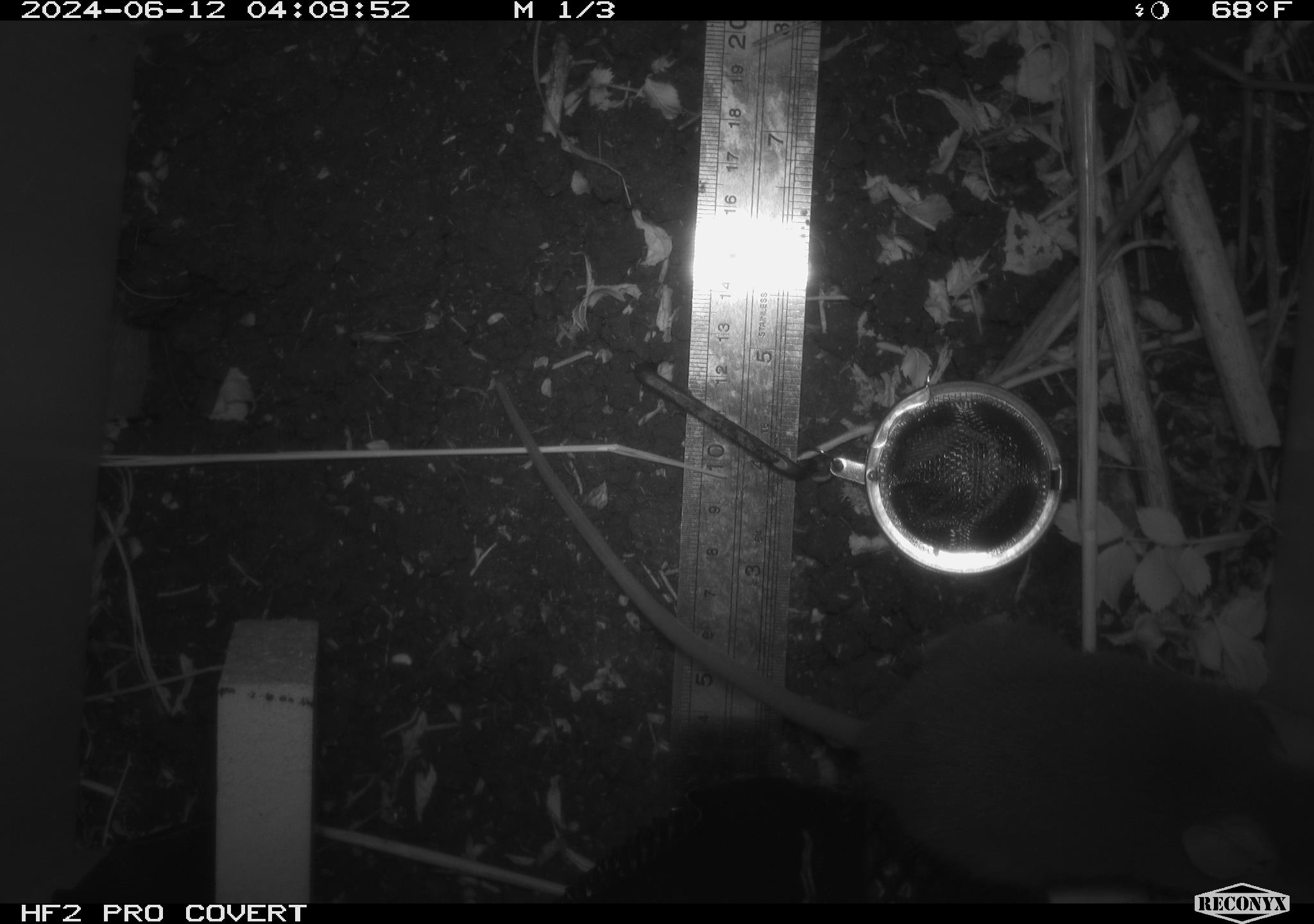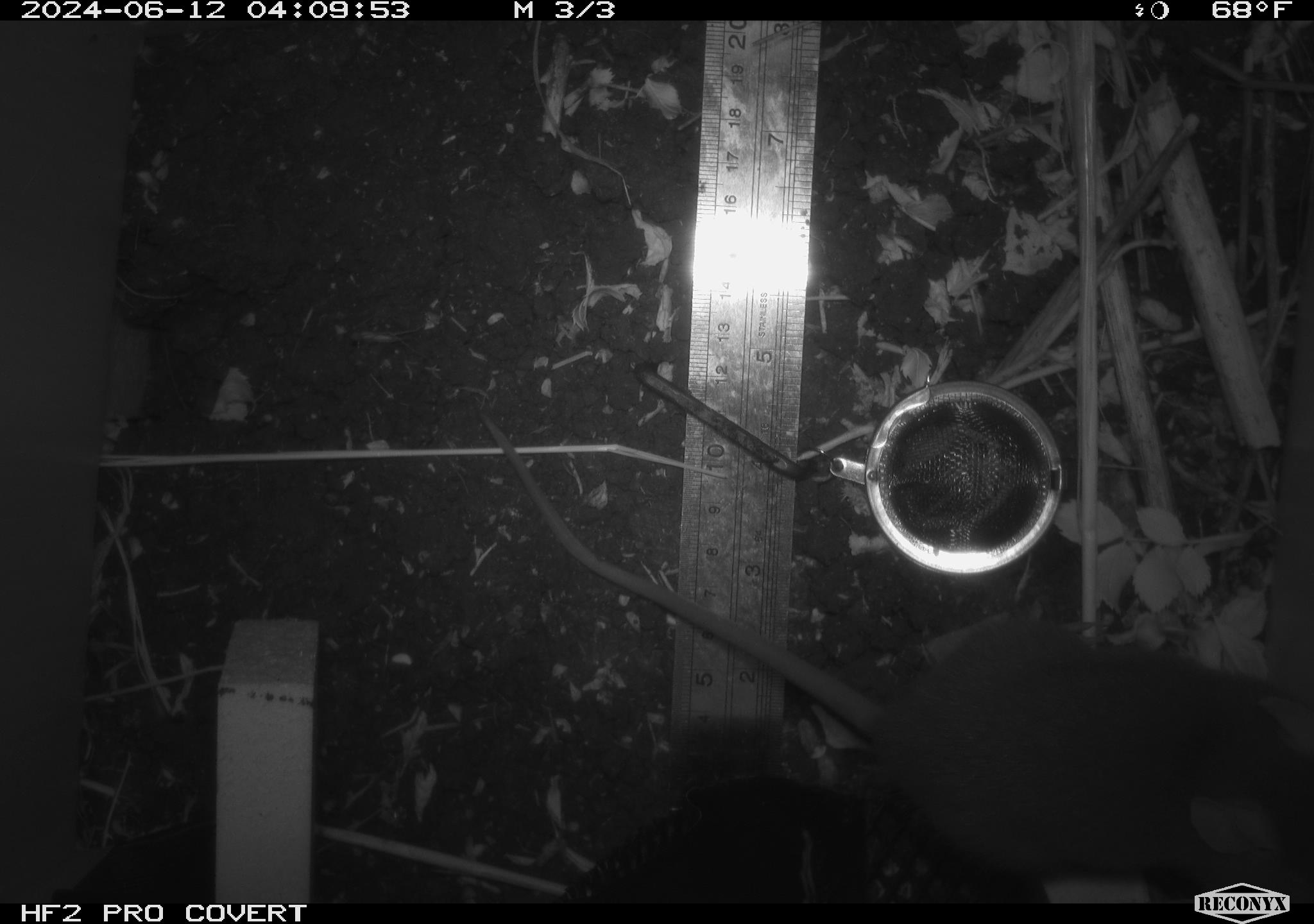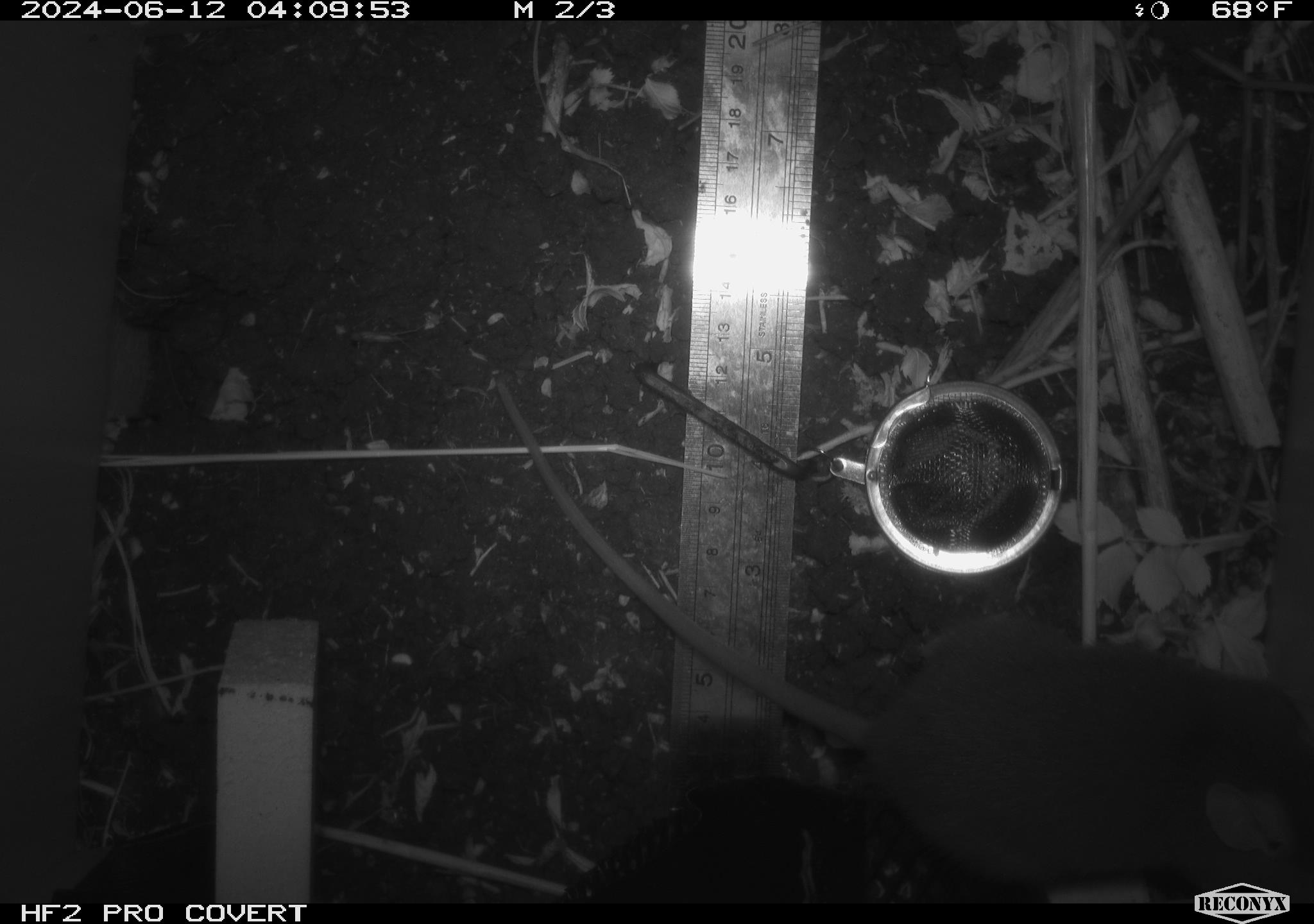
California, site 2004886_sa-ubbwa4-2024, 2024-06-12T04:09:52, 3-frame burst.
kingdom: Animalia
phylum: Chordata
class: Mammalia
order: Rodentia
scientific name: Rodentia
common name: woodrat or rat or mouse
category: woodrat or rat or mouse species